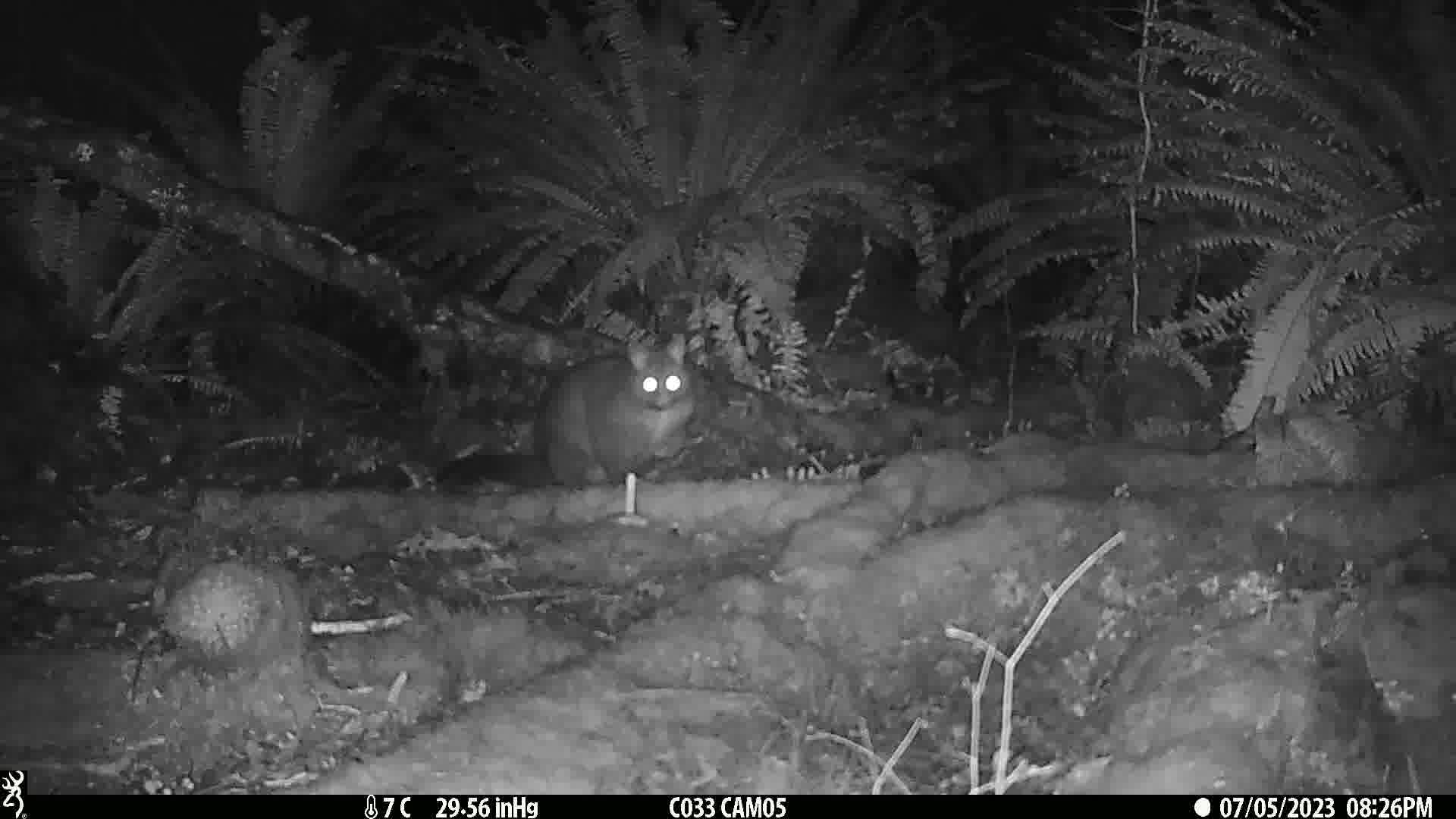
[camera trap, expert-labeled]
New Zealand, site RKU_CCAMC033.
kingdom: Animalia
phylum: Chordata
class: Mammalia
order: Diprotodontia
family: Phalangeridae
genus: Trichosurus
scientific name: Trichosurus vulpecula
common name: common brushtail possum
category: possum